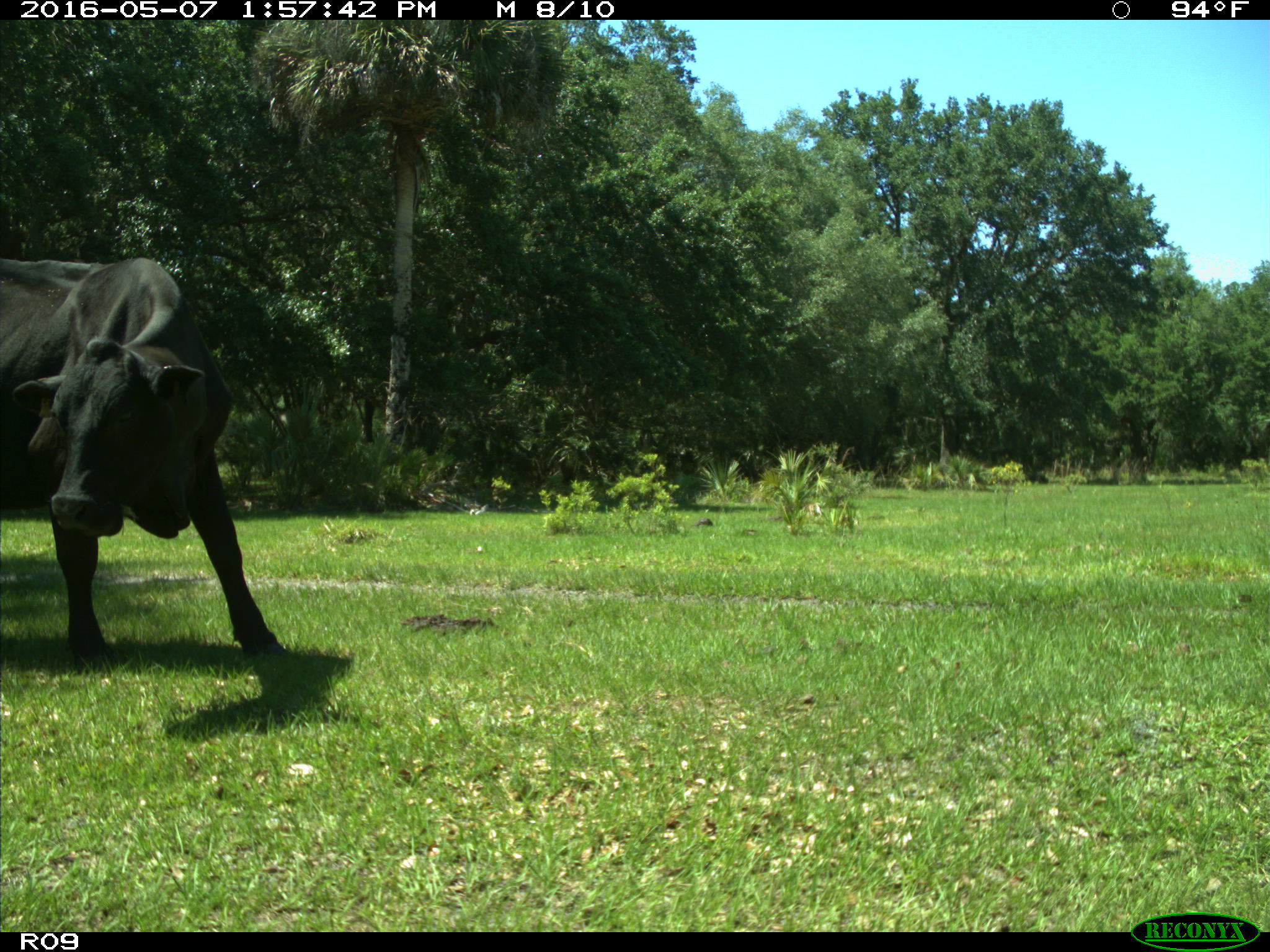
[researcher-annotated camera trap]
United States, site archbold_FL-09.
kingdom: Animalia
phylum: Chordata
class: Mammalia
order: Artiodactyla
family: Bovidae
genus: Bos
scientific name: Bos taurus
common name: domestic cow